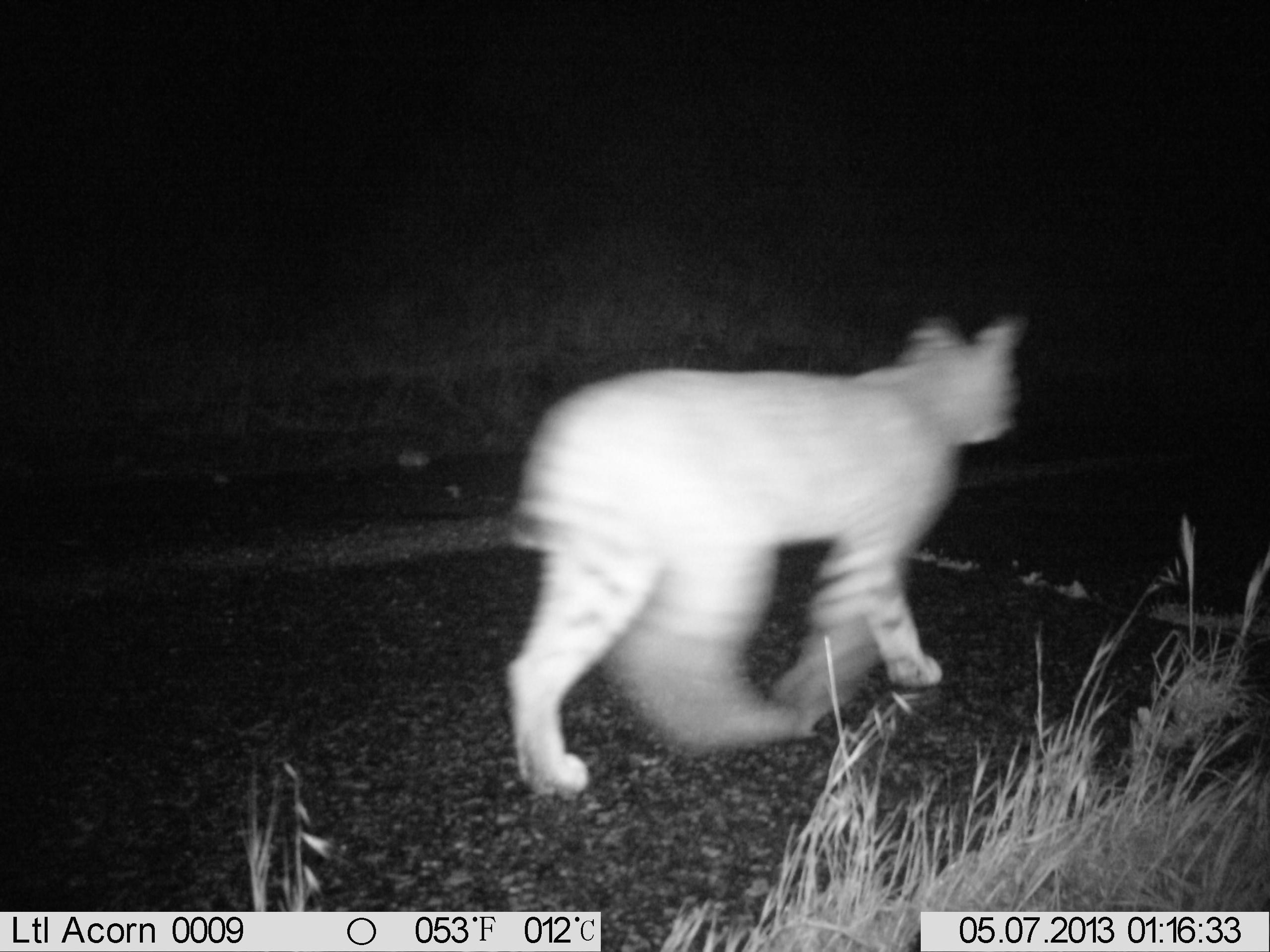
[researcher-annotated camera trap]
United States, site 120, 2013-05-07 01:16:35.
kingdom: Animalia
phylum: Chordata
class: Mammalia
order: Carnivora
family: Felidae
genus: Lynx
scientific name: Lynx rufus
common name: bobcat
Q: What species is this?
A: Bobcat (Lynx rufus).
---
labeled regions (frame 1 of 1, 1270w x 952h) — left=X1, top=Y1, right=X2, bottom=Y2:
bobcat: left=494, top=294, right=1049, bottom=801